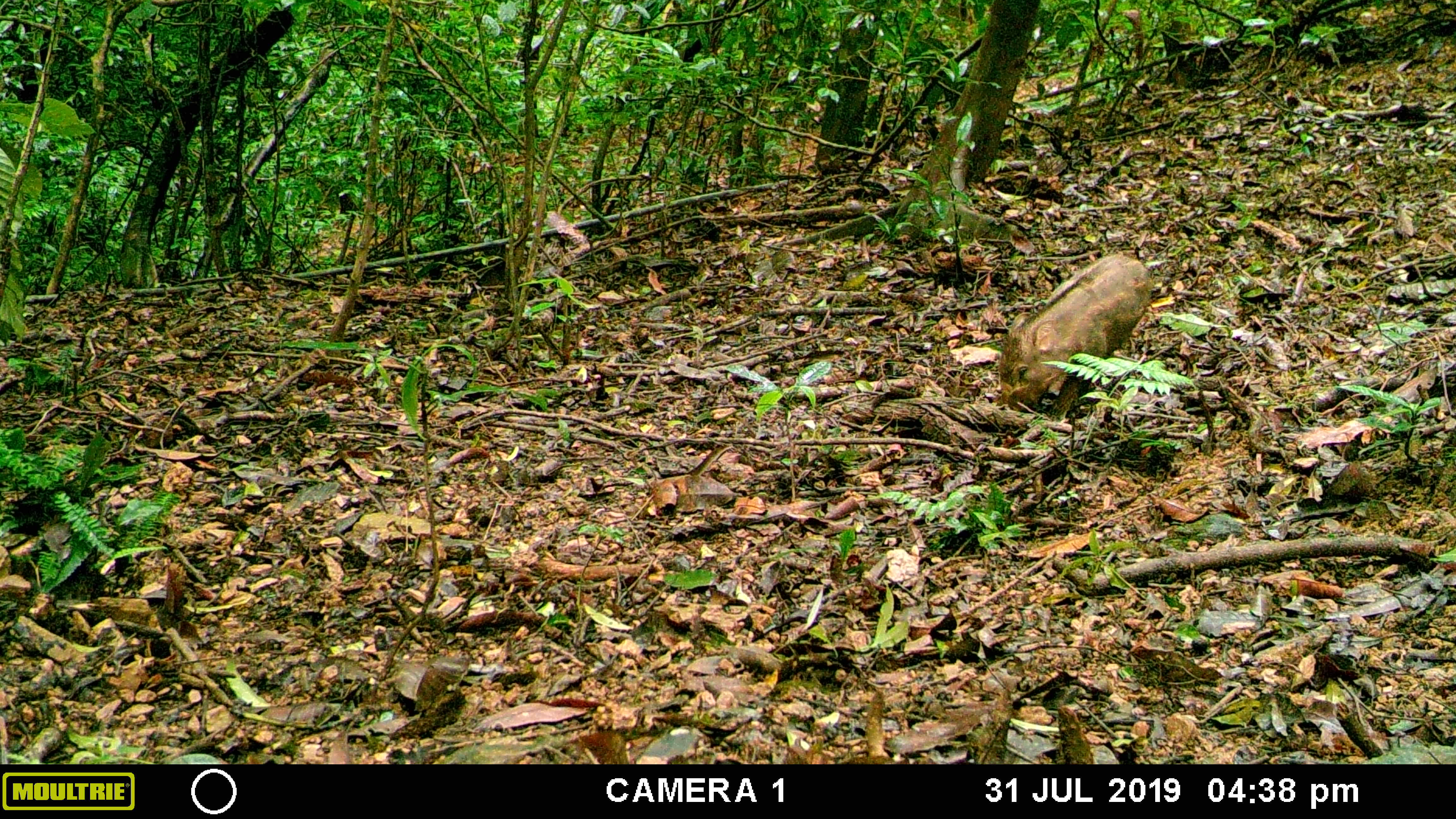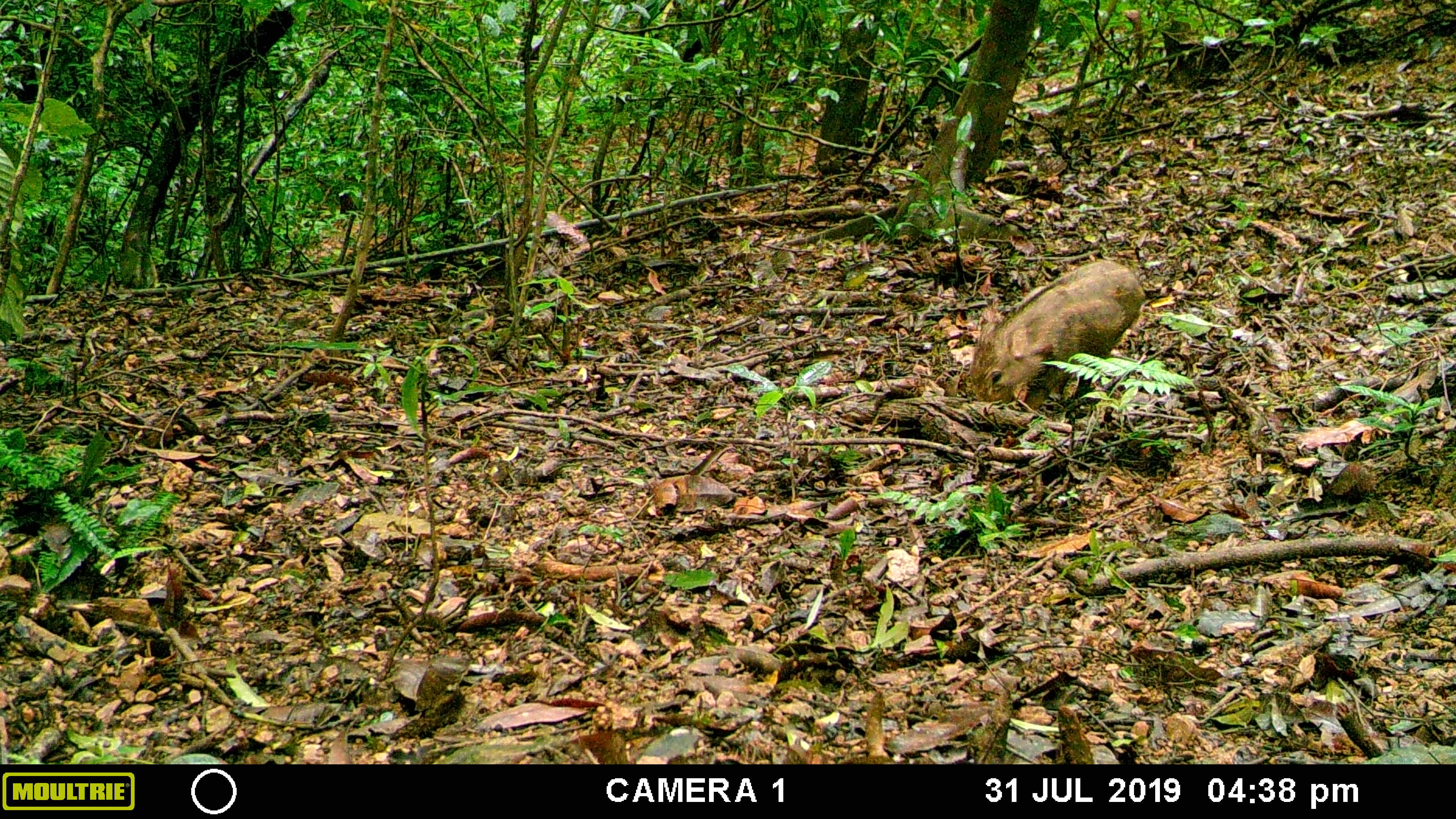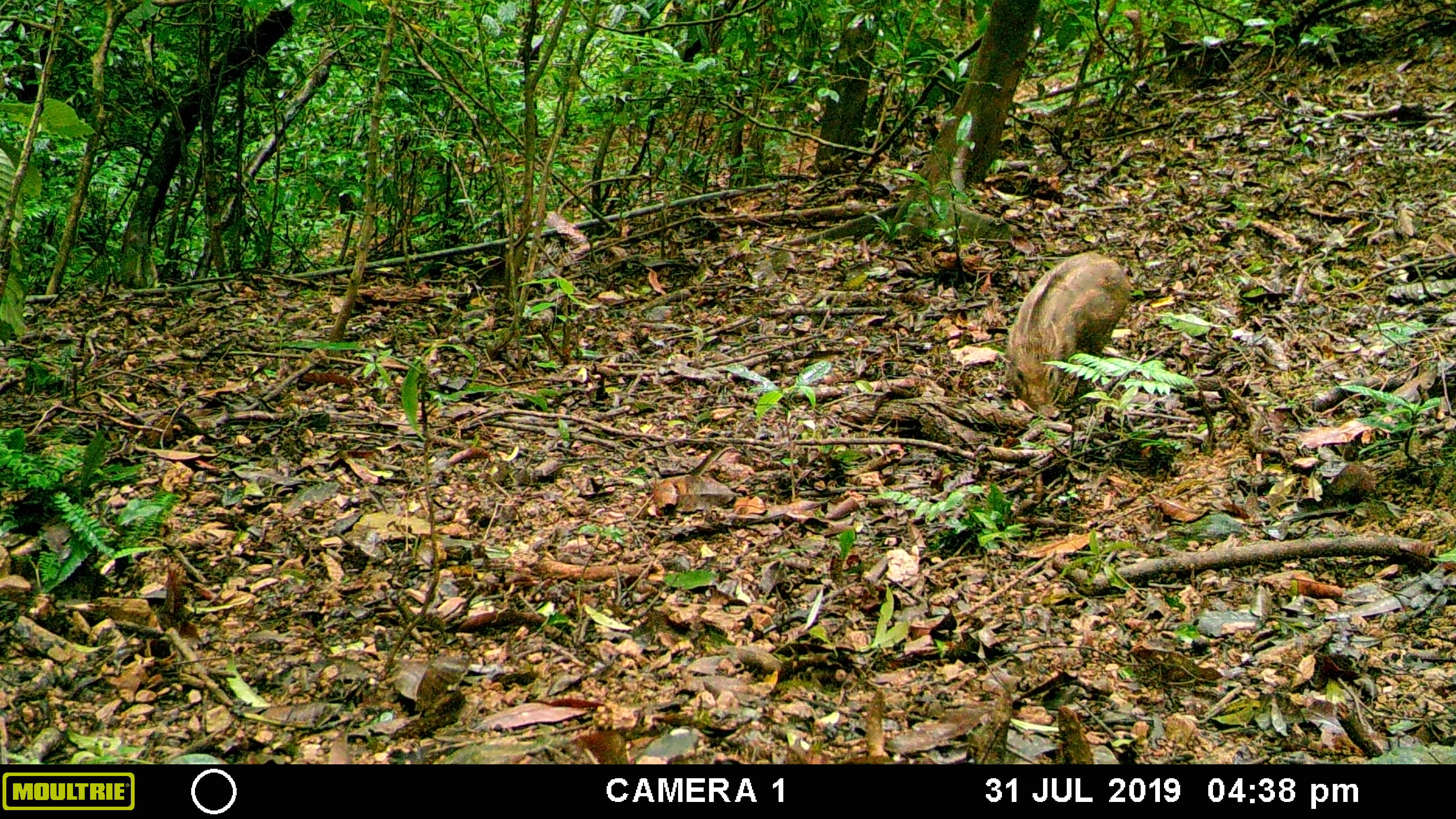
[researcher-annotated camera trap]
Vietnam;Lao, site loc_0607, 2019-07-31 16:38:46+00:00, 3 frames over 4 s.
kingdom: Animalia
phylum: Chordata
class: Mammalia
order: Artiodactyla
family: Suidae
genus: Sus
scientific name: Sus scrofa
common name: eurasian wild pig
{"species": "eurasian wild pig (Sus scrofa)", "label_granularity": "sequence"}